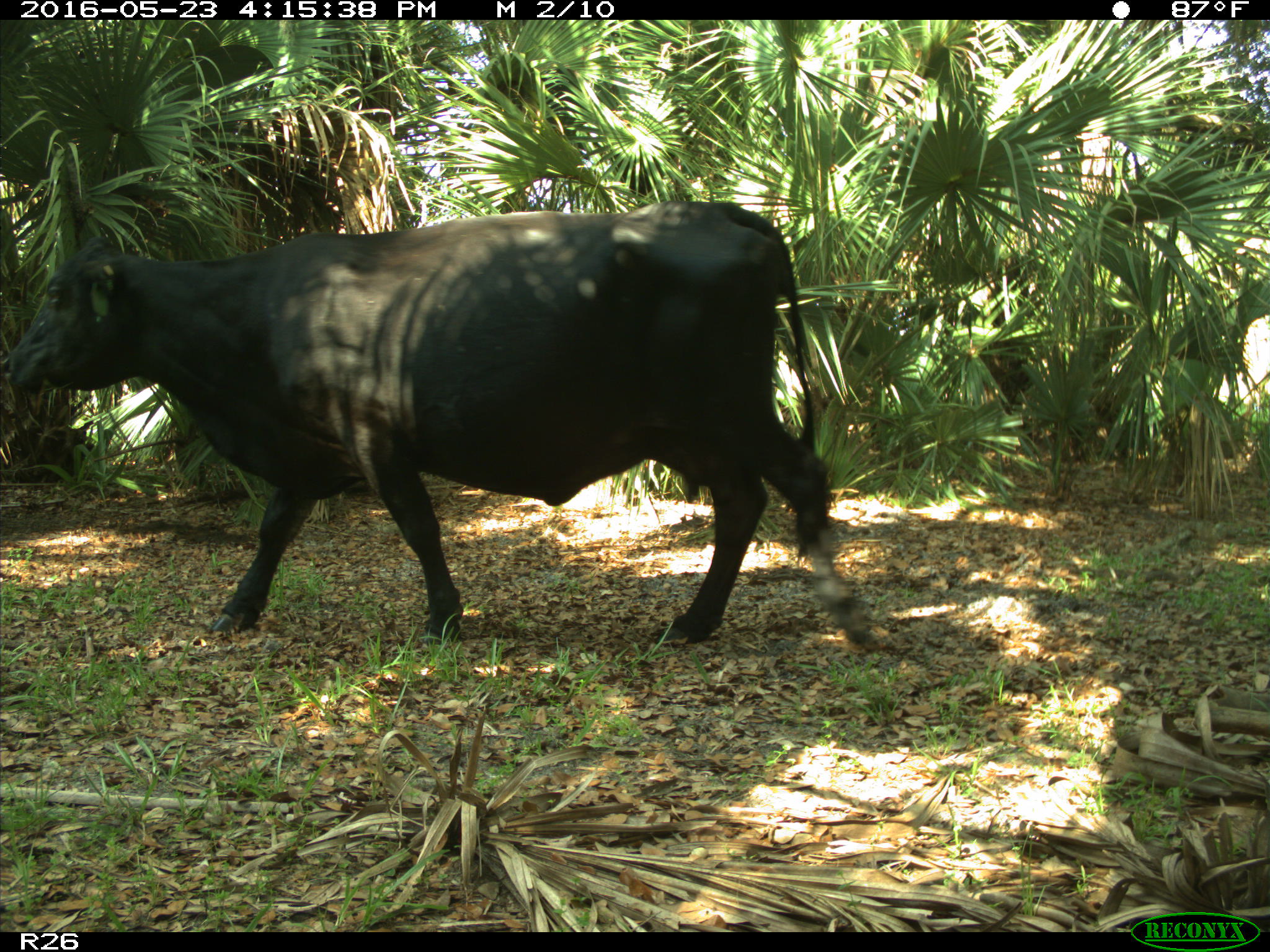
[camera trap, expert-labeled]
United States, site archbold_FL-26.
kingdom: Animalia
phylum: Chordata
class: Mammalia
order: Artiodactyla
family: Bovidae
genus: Bos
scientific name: Bos taurus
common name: domestic cow